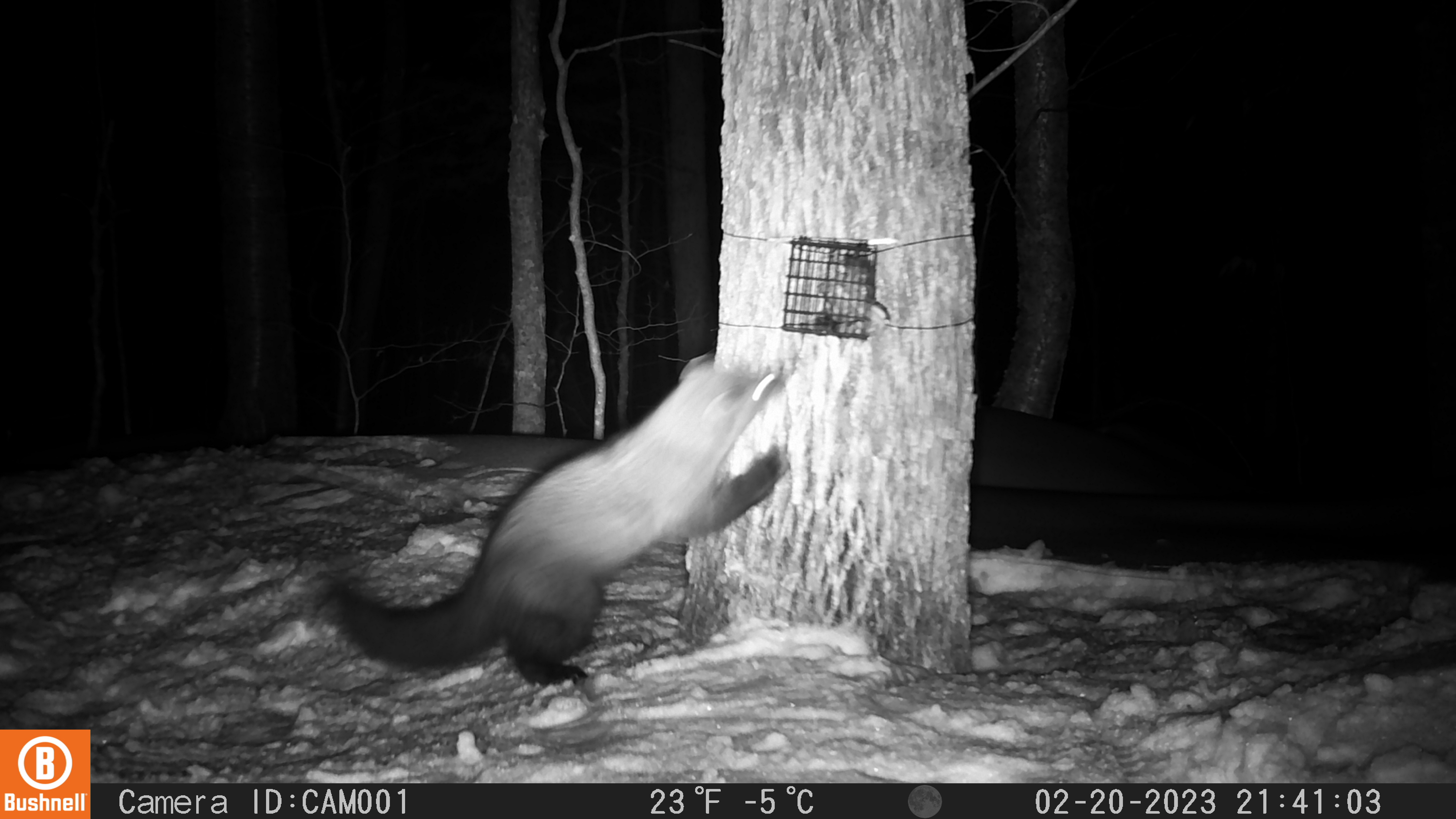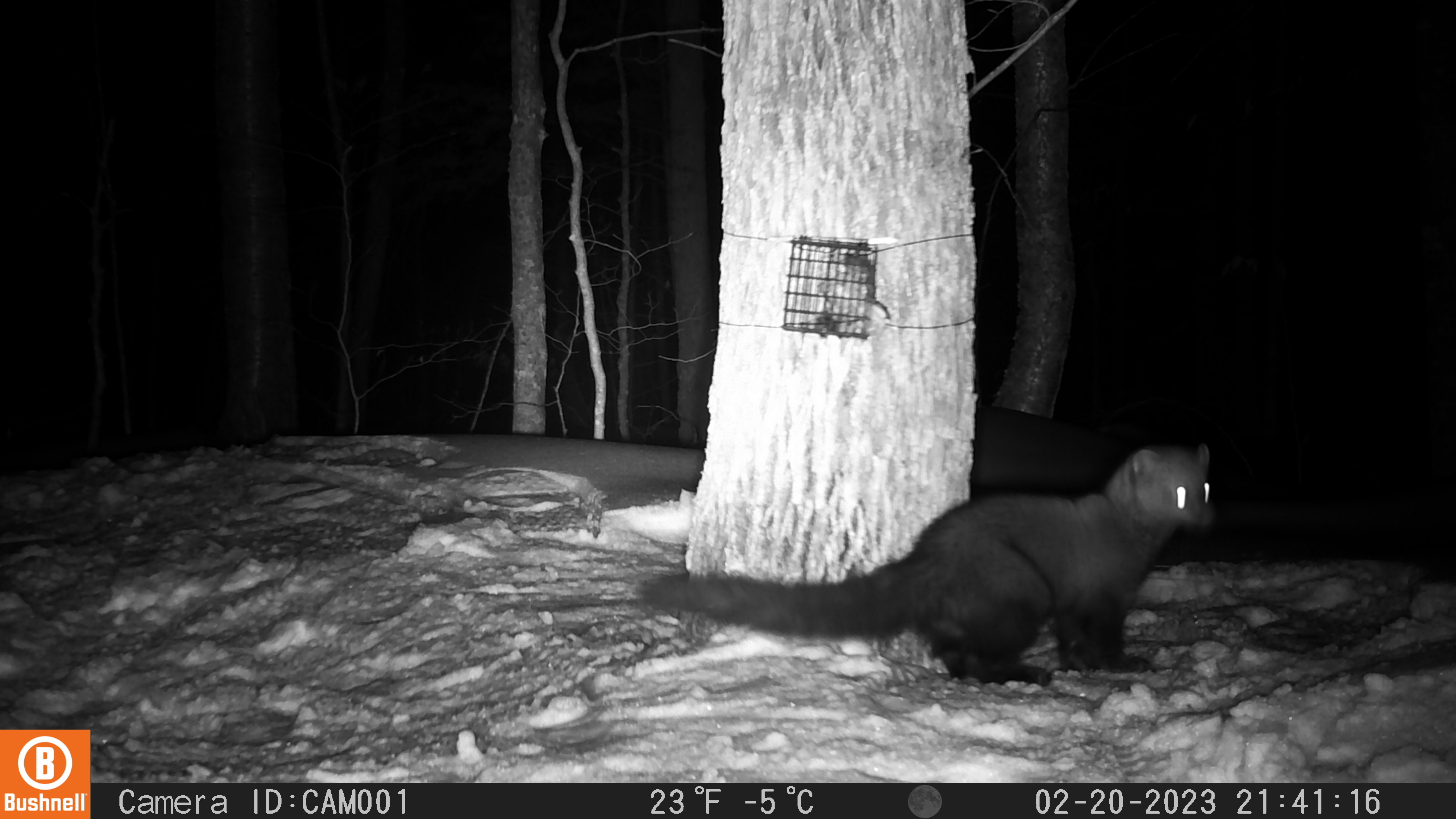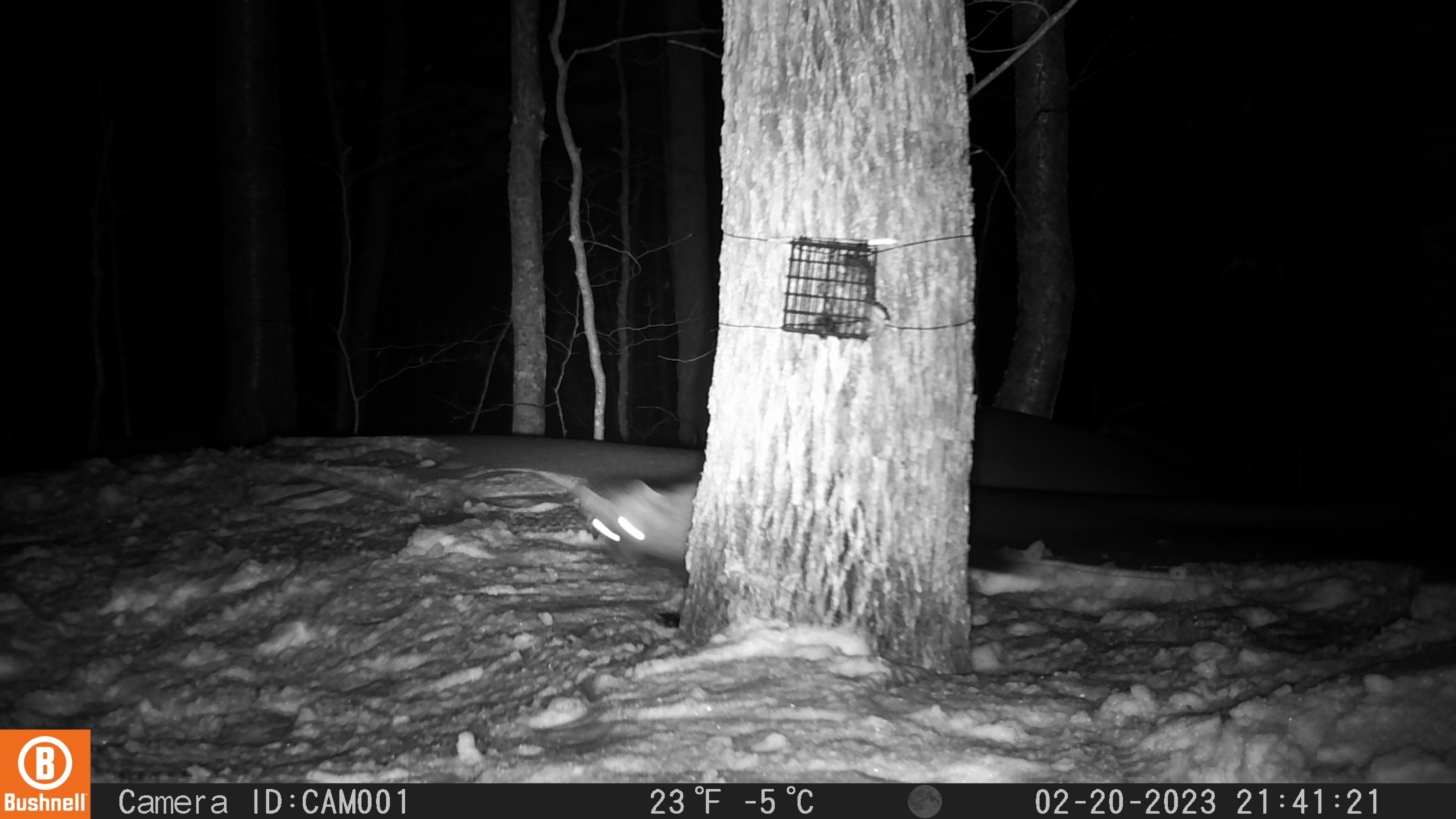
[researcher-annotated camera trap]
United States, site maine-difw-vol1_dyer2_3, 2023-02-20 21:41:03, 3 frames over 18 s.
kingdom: Animalia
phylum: Chordata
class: Mammalia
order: Carnivora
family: Mustelidae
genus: Pekania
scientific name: Pekania pennanti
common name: fisher